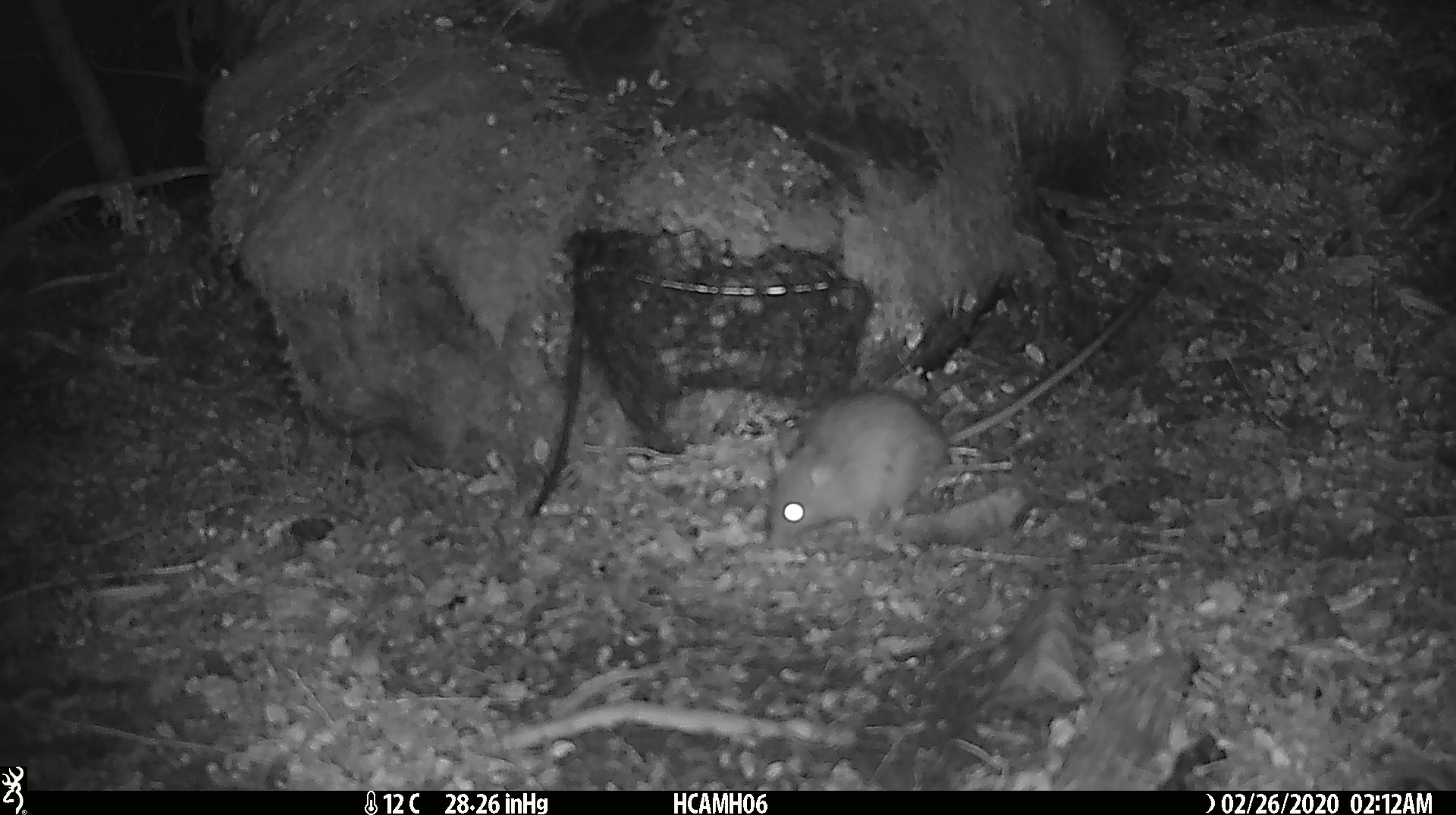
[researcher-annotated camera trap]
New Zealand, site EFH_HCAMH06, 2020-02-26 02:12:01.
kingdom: Animalia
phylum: Chordata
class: Mammalia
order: Rodentia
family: Muridae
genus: Rattus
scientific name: Rattus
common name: rat